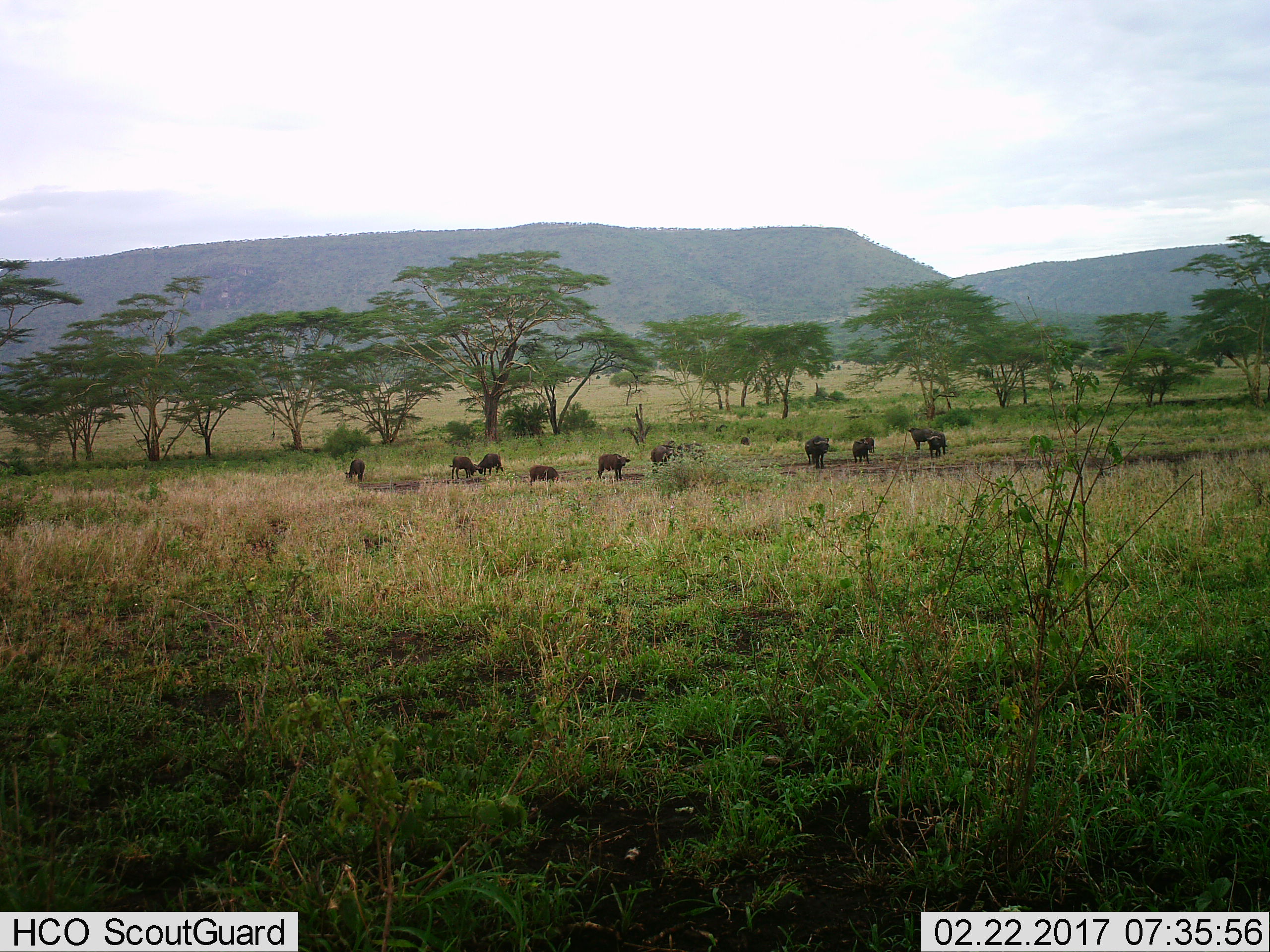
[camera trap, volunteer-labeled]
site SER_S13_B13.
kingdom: Animalia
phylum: Chordata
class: Mammalia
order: Artiodactyla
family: Bovidae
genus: Syncerus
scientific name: Syncerus caffer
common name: african buffalo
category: buffalo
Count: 11-50.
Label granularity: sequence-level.